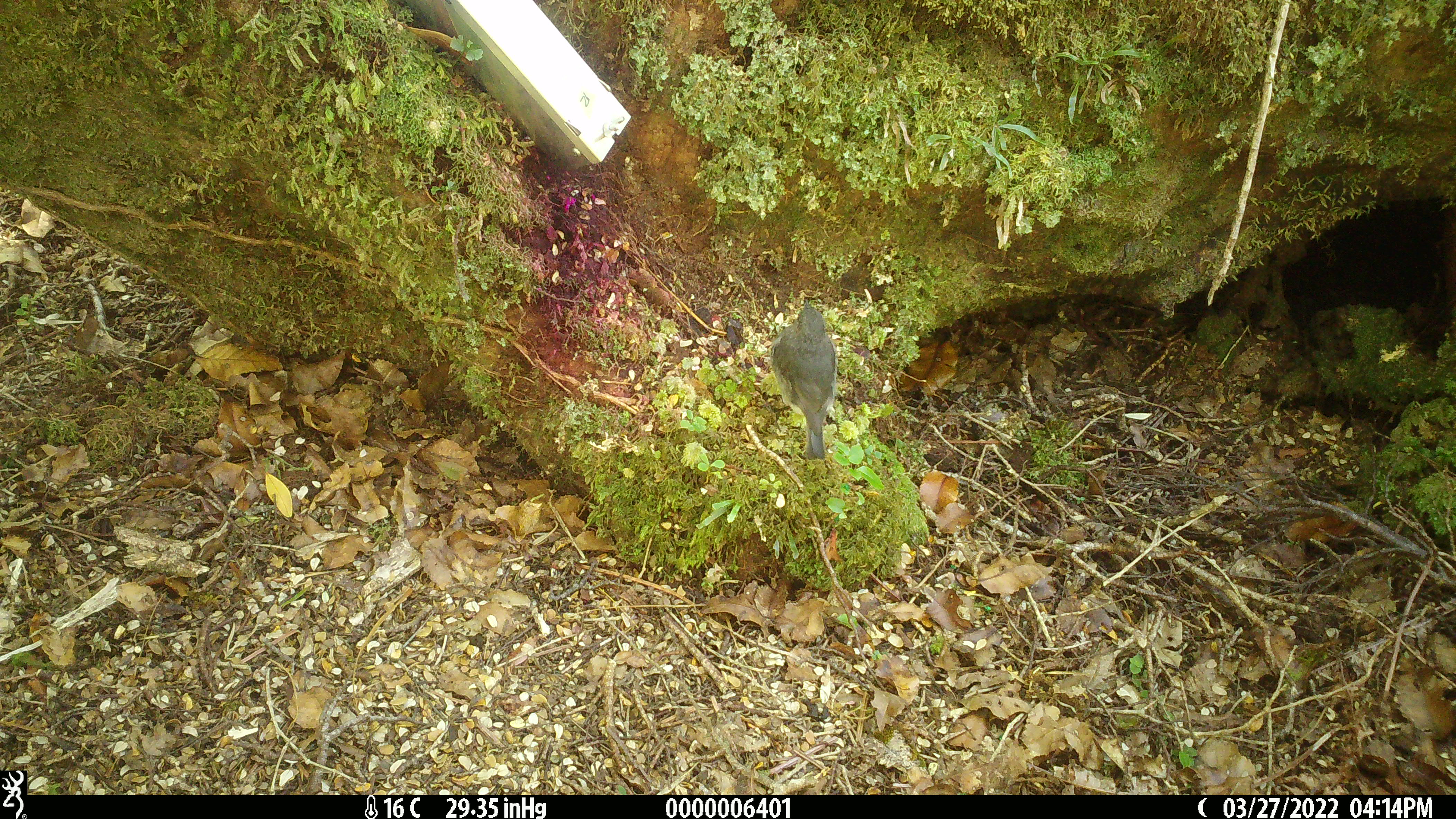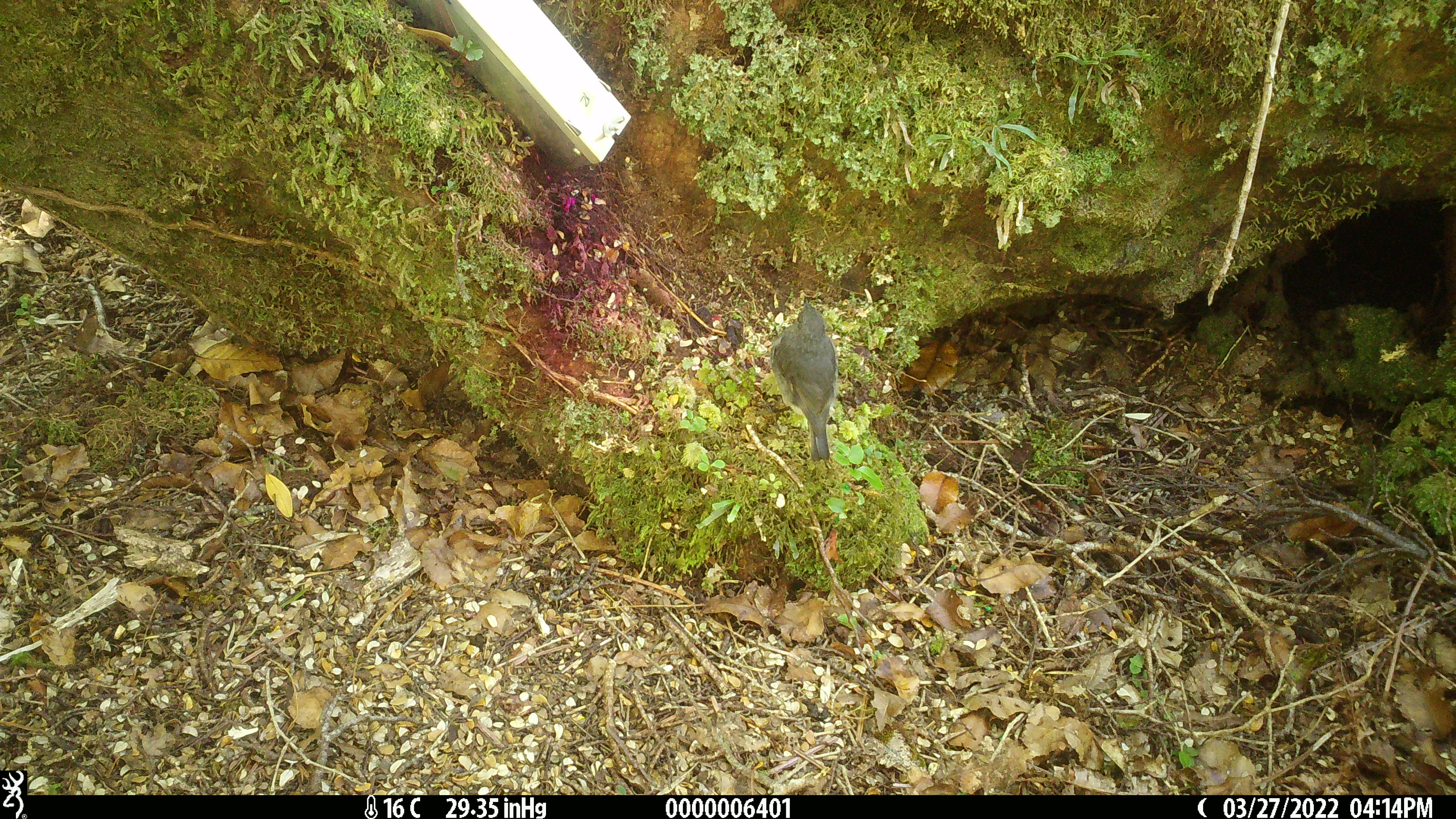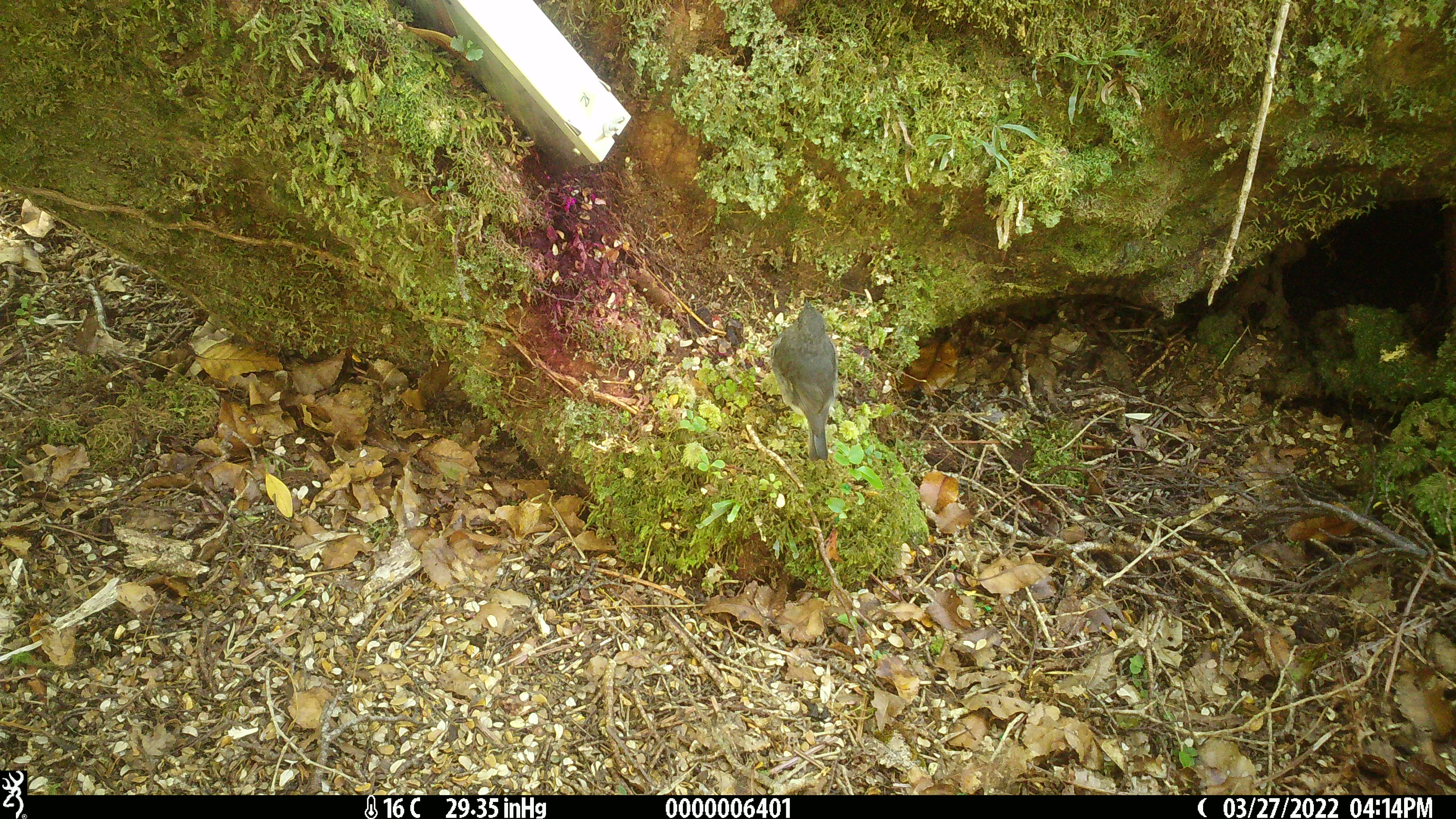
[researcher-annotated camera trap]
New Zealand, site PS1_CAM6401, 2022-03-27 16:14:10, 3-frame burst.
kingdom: Animalia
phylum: Chordata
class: Aves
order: Passeriformes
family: Petroicidae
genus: Petroica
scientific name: Petroica australis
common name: new zealand robin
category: robin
Robin (new zealand robin) (Petroica australis).